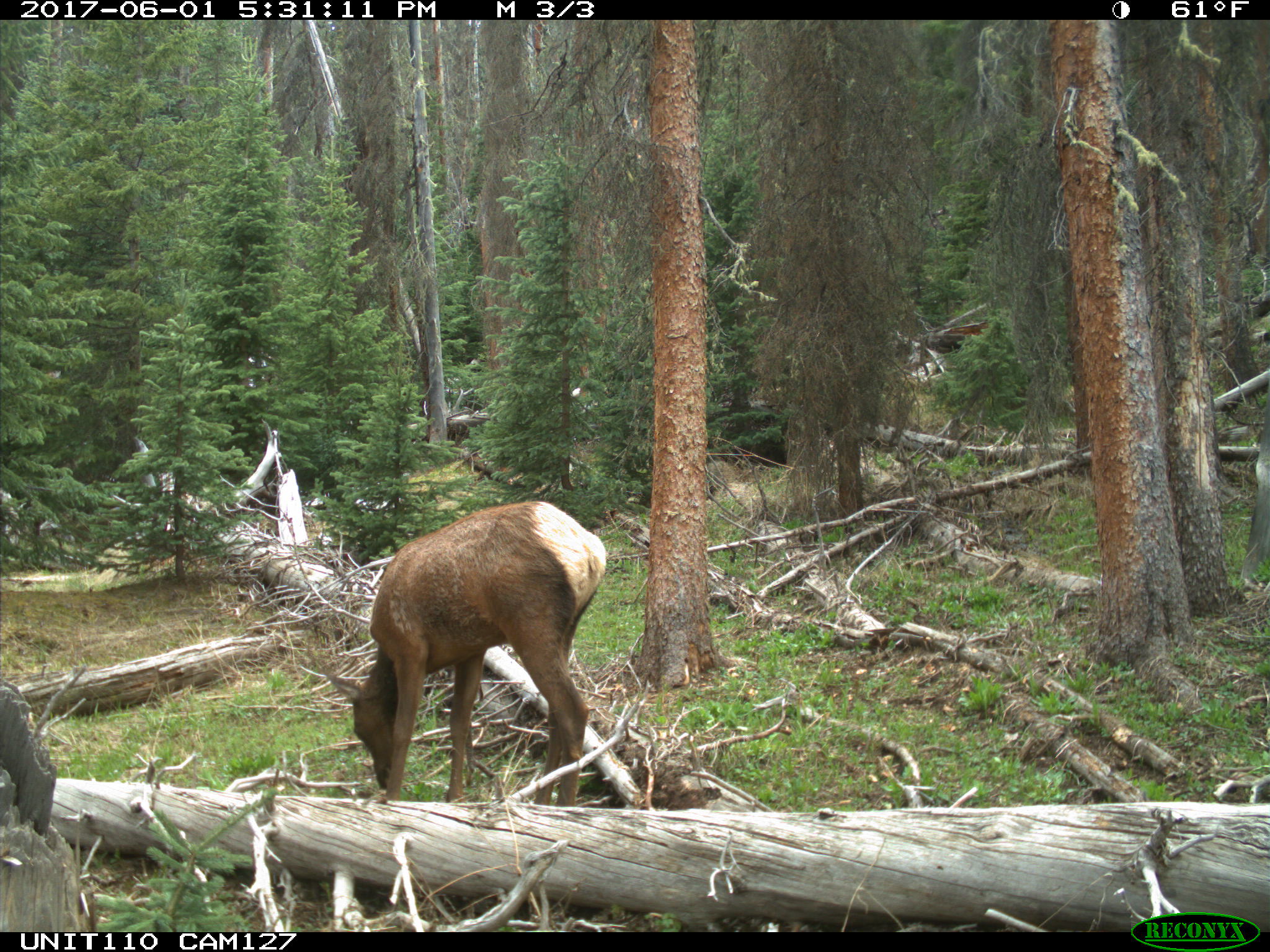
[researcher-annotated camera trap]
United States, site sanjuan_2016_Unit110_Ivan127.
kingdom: Animalia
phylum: Chordata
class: Mammalia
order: Artiodactyla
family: Cervidae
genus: Cervus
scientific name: Cervus elaphus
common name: red deer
Cervus elaphus (red deer).